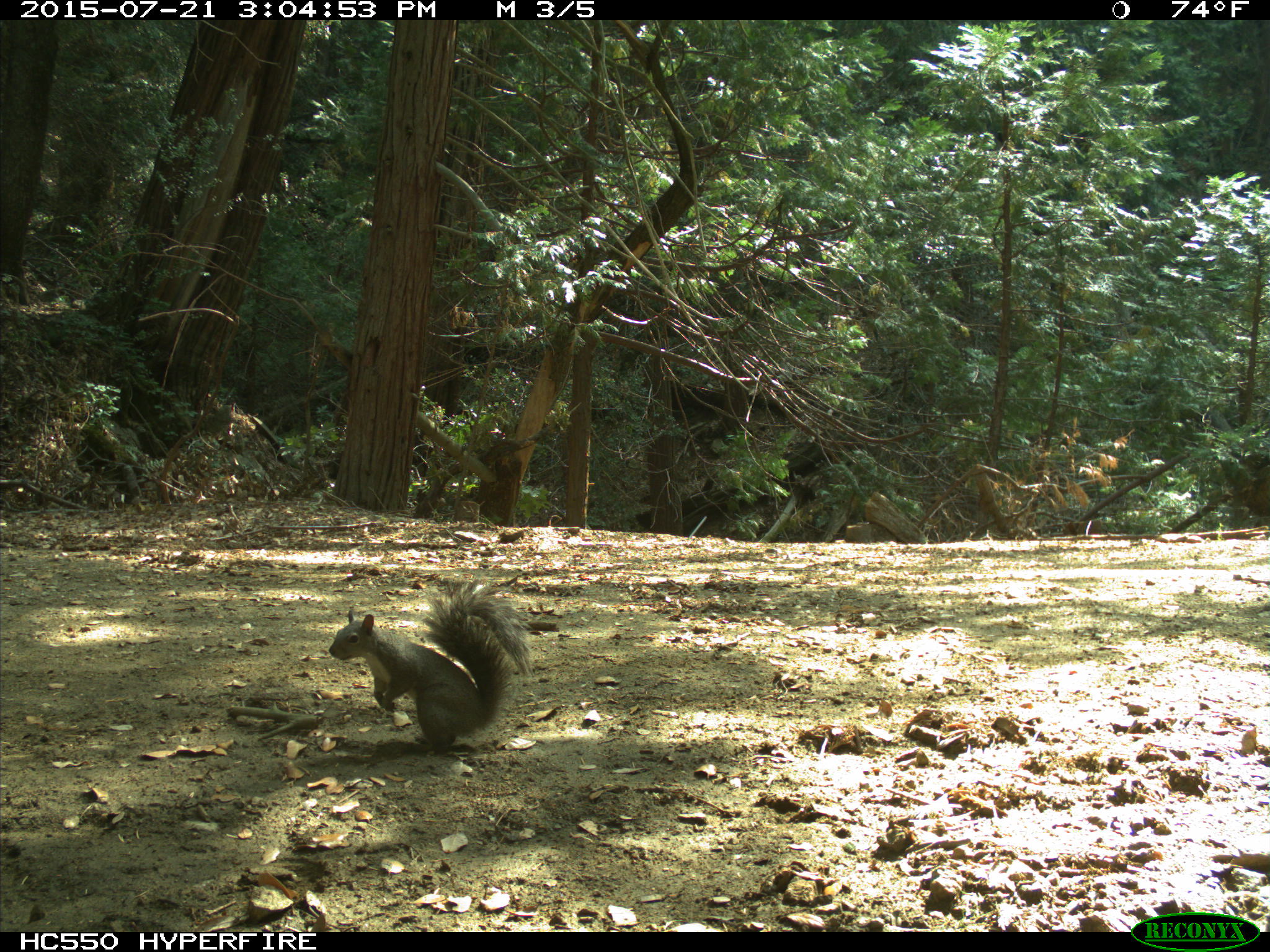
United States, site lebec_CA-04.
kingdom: Animalia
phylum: Chordata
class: Mammalia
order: Rodentia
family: Sciuridae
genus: Sciurus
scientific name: Sciurus carolinensis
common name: eastern gray squirrel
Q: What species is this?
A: Sciurus carolinensis (eastern gray squirrel).